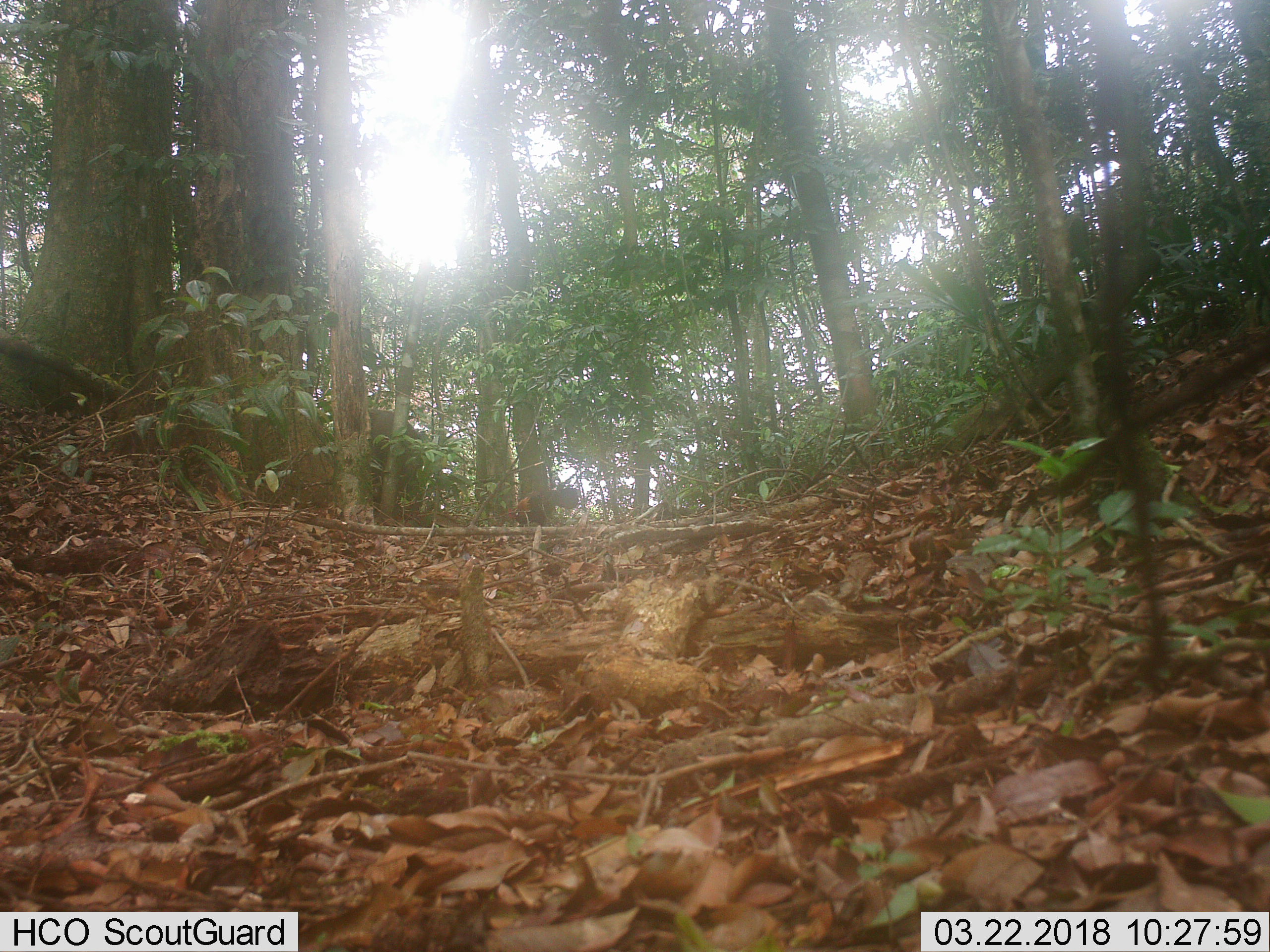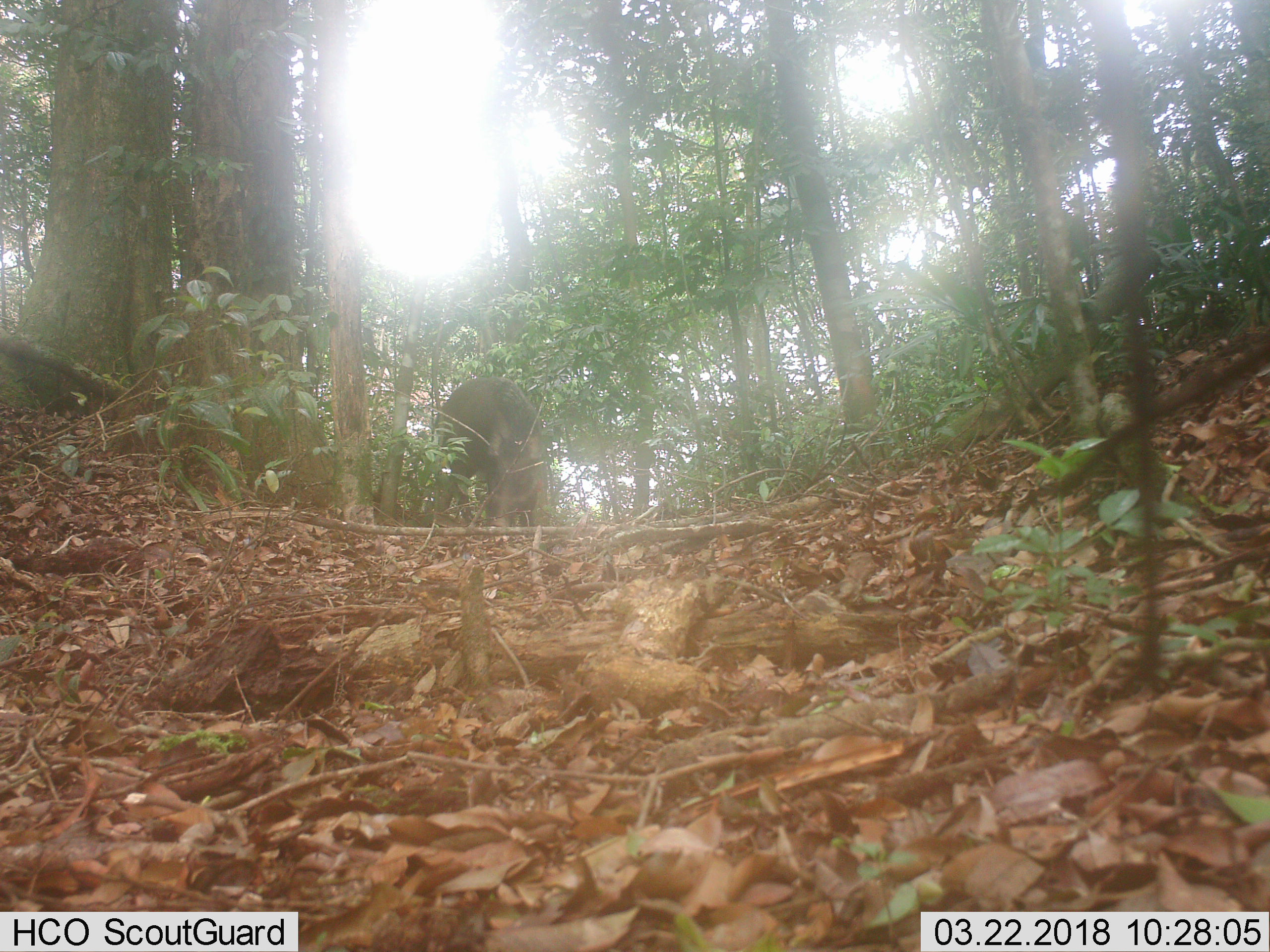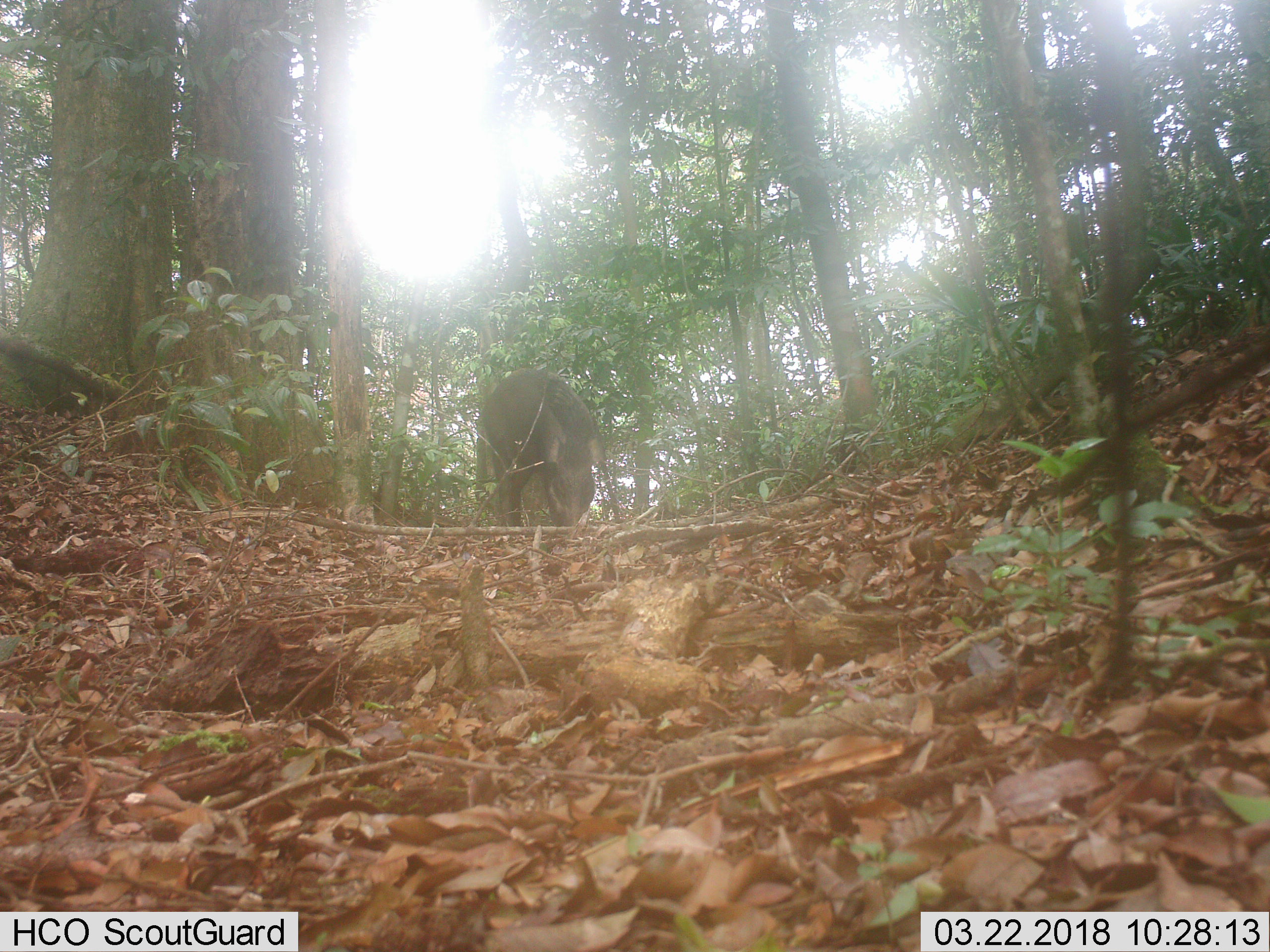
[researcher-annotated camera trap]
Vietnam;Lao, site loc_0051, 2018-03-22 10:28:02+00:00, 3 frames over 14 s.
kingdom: Animalia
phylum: Chordata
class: Mammalia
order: Artiodactyla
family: Suidae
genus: Sus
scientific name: Sus scrofa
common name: eurasian wild pig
Eurasian wild pig (Sus scrofa). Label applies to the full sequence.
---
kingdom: Animalia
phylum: Chordata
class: Aves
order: Galliformes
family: Phasianidae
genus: Gallus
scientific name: Gallus gallus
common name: red junglefowl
Red junglefowl (Gallus gallus). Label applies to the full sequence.